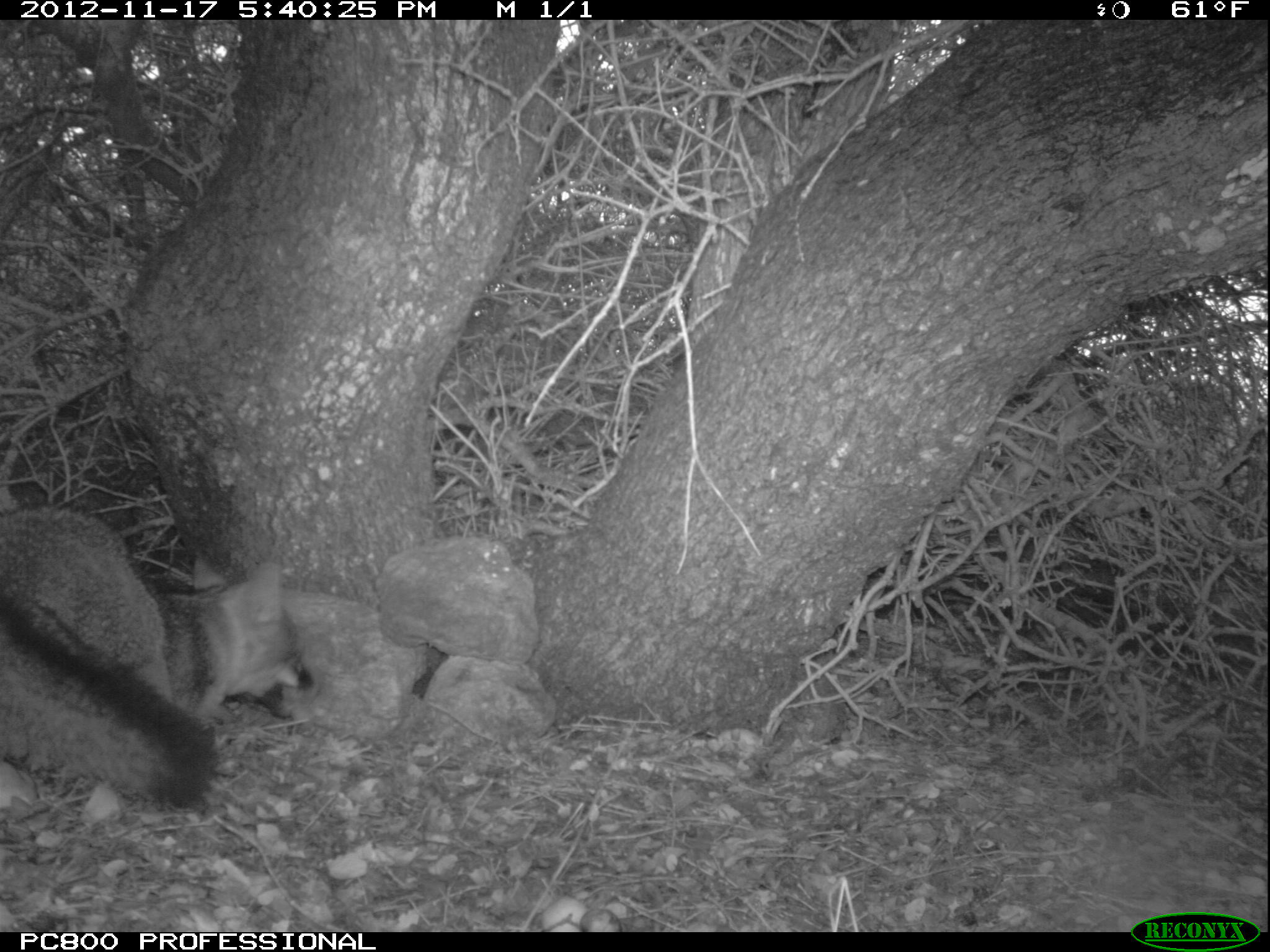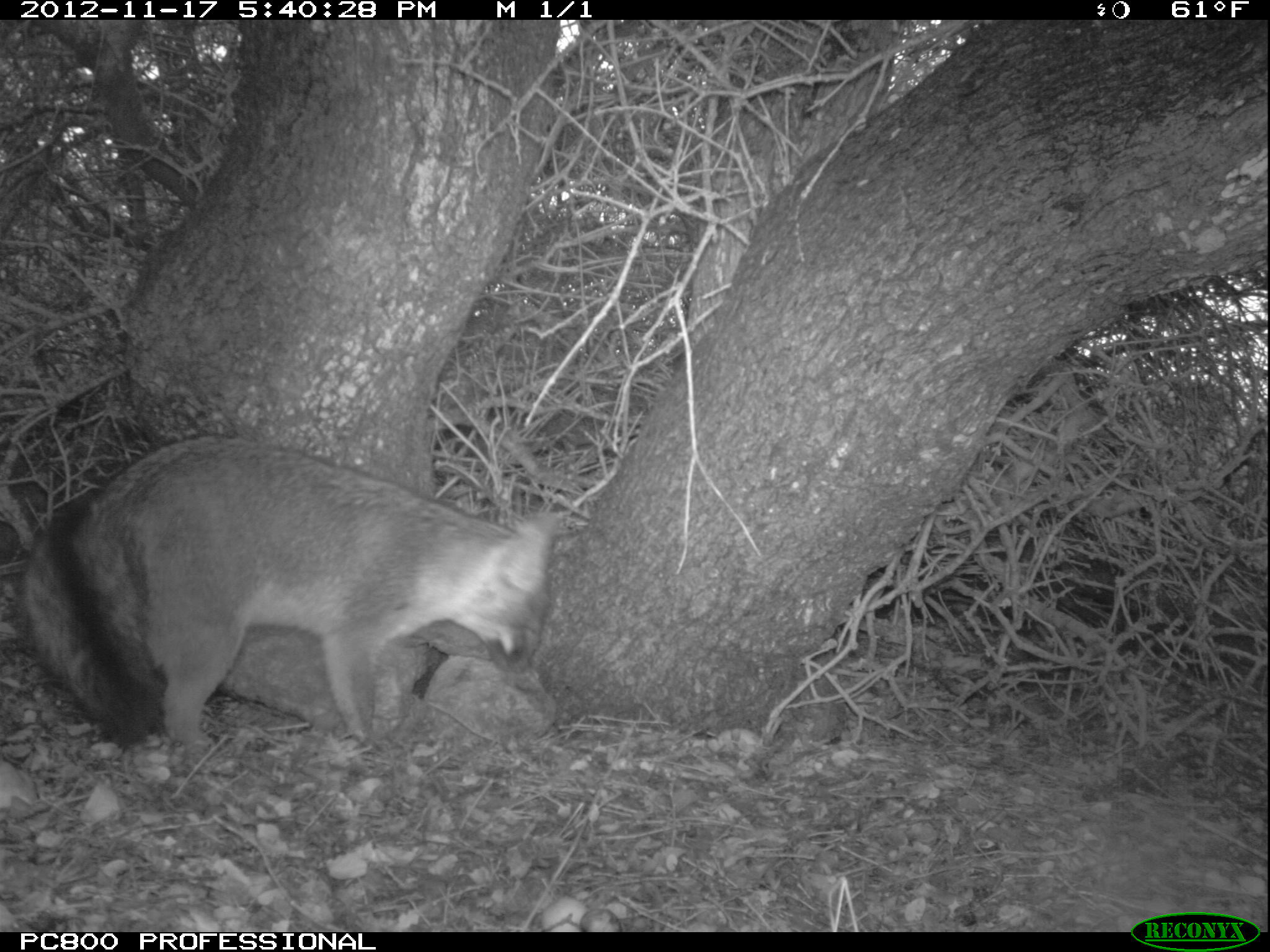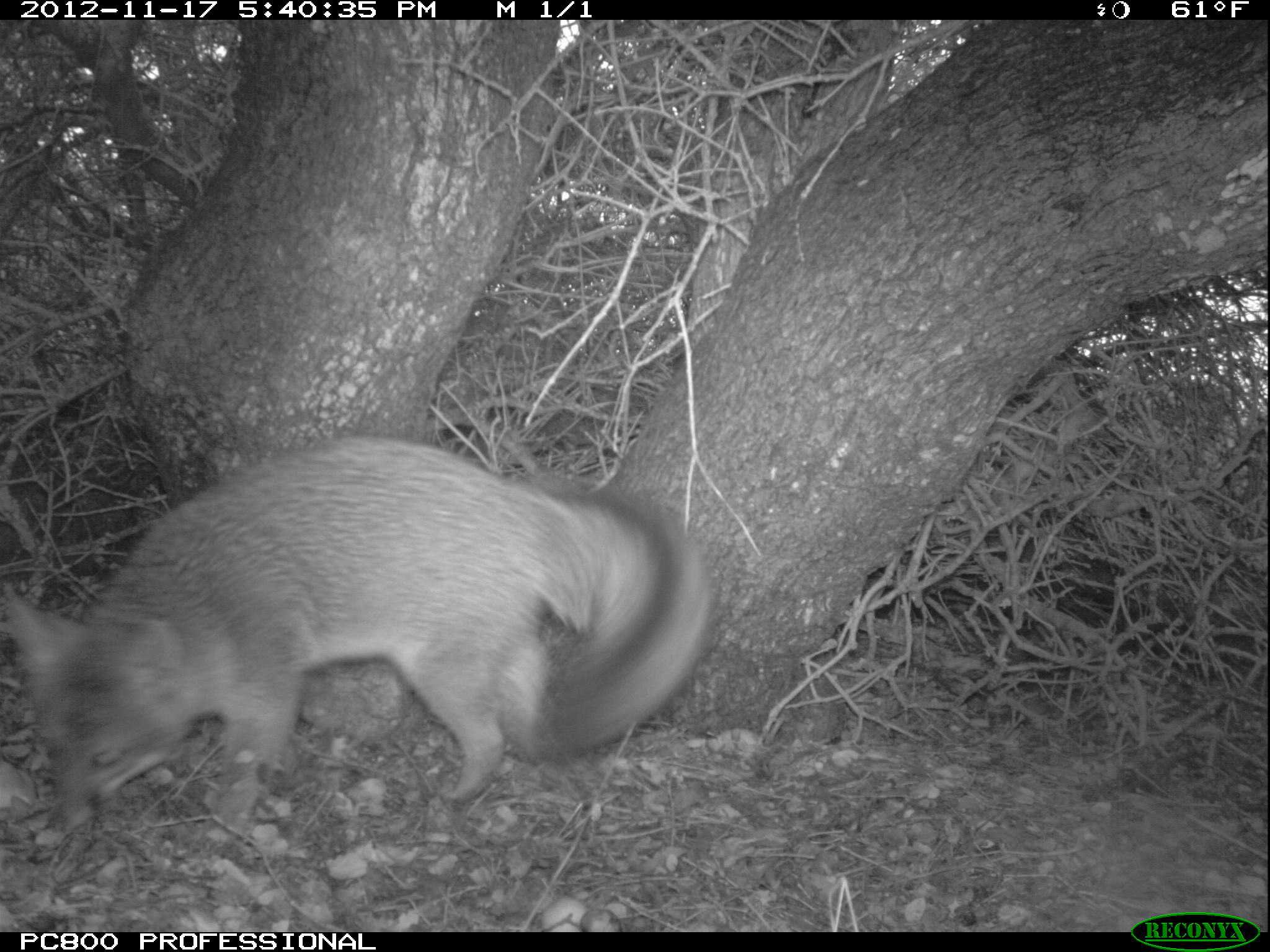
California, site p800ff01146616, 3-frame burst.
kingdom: Animalia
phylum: Chordata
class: Mammalia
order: Carnivora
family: Canidae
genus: Urocyon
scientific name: Urocyon littoralis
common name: island fox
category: fox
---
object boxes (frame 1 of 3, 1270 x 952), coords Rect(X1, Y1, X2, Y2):
fox: Rect(0, 506, 316, 804)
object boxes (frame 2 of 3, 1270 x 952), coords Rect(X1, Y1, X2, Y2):
fox: Rect(17, 433, 561, 752)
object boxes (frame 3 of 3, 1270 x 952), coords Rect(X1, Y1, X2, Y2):
fox: Rect(7, 437, 712, 857)